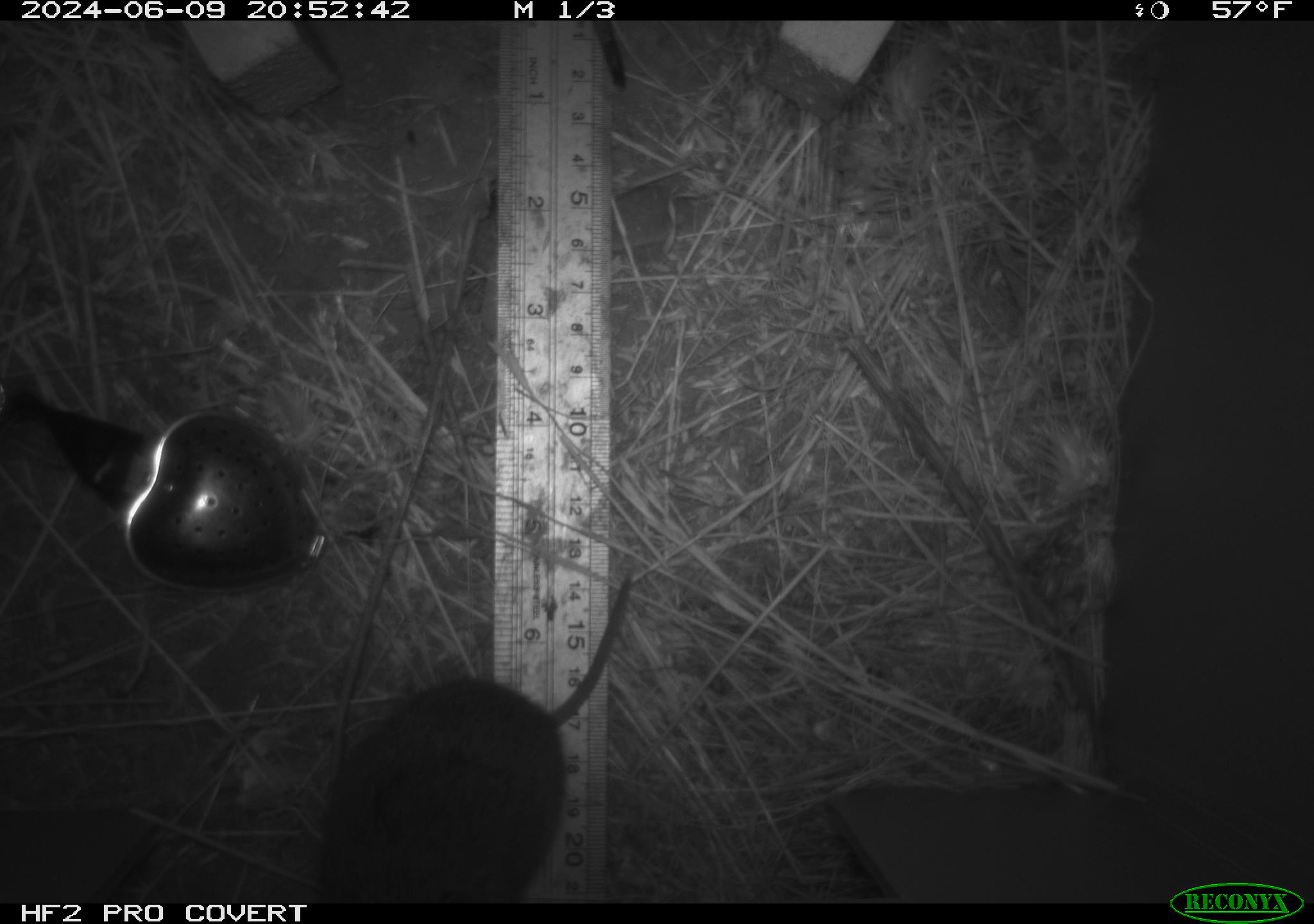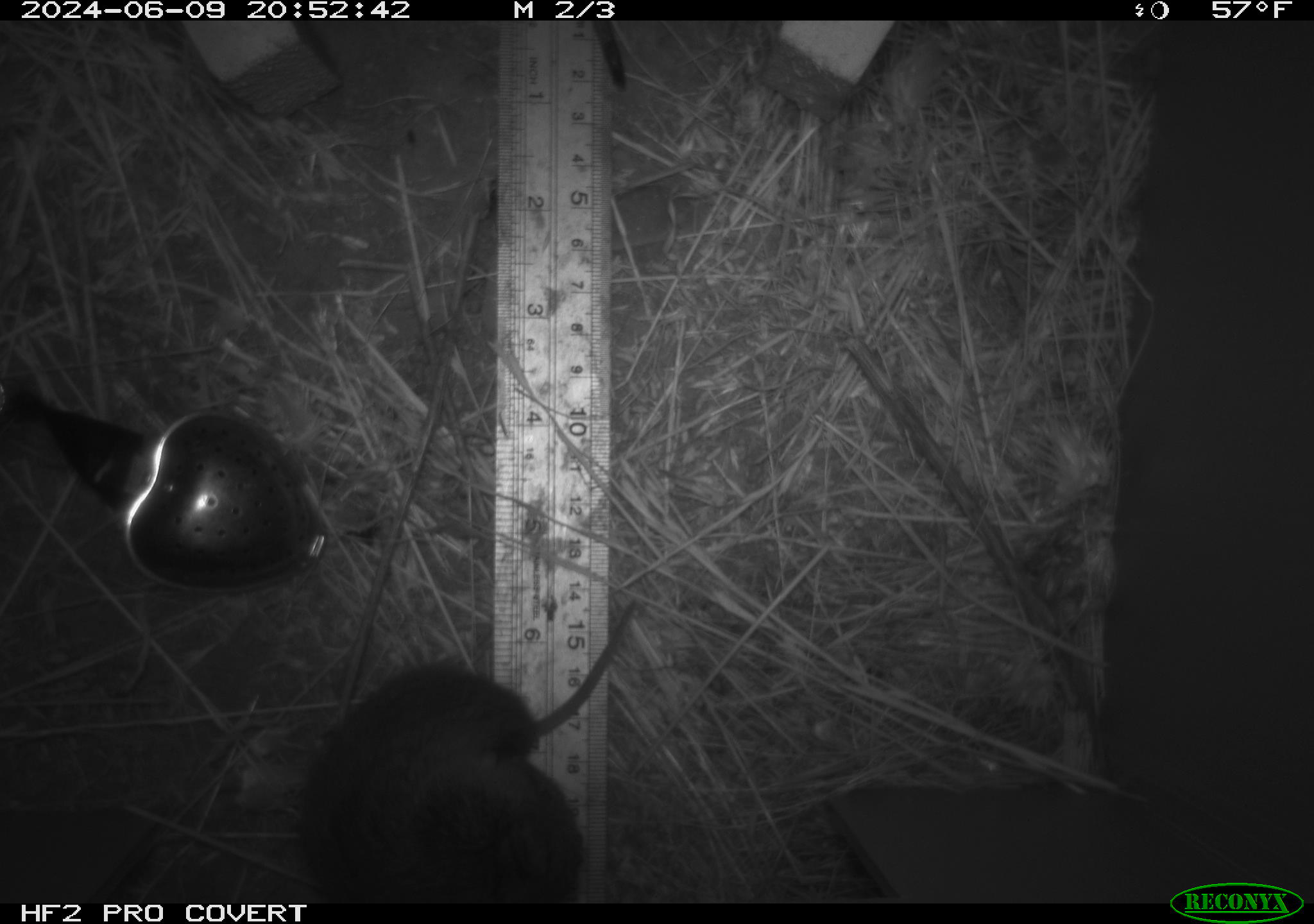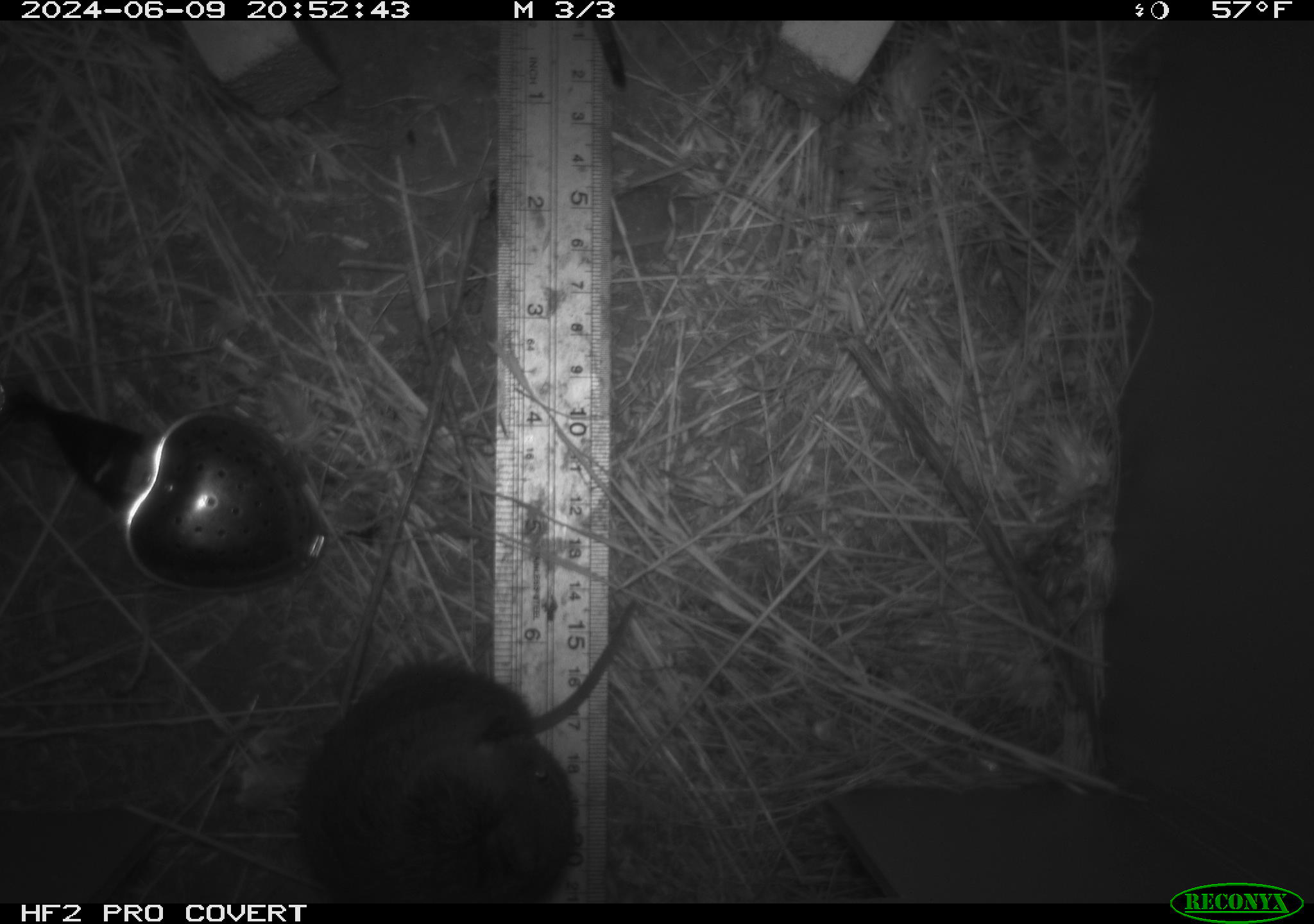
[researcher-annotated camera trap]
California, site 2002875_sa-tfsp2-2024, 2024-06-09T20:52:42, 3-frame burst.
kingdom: Animalia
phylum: Chordata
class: Mammalia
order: Rodentia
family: Cricetidae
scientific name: Arvicolinae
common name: voles, lemmings, and muskrats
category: arvicolinae subfamily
Arvicolinae subfamily (voles, lemmings, and muskrats) (Arvicolinae).